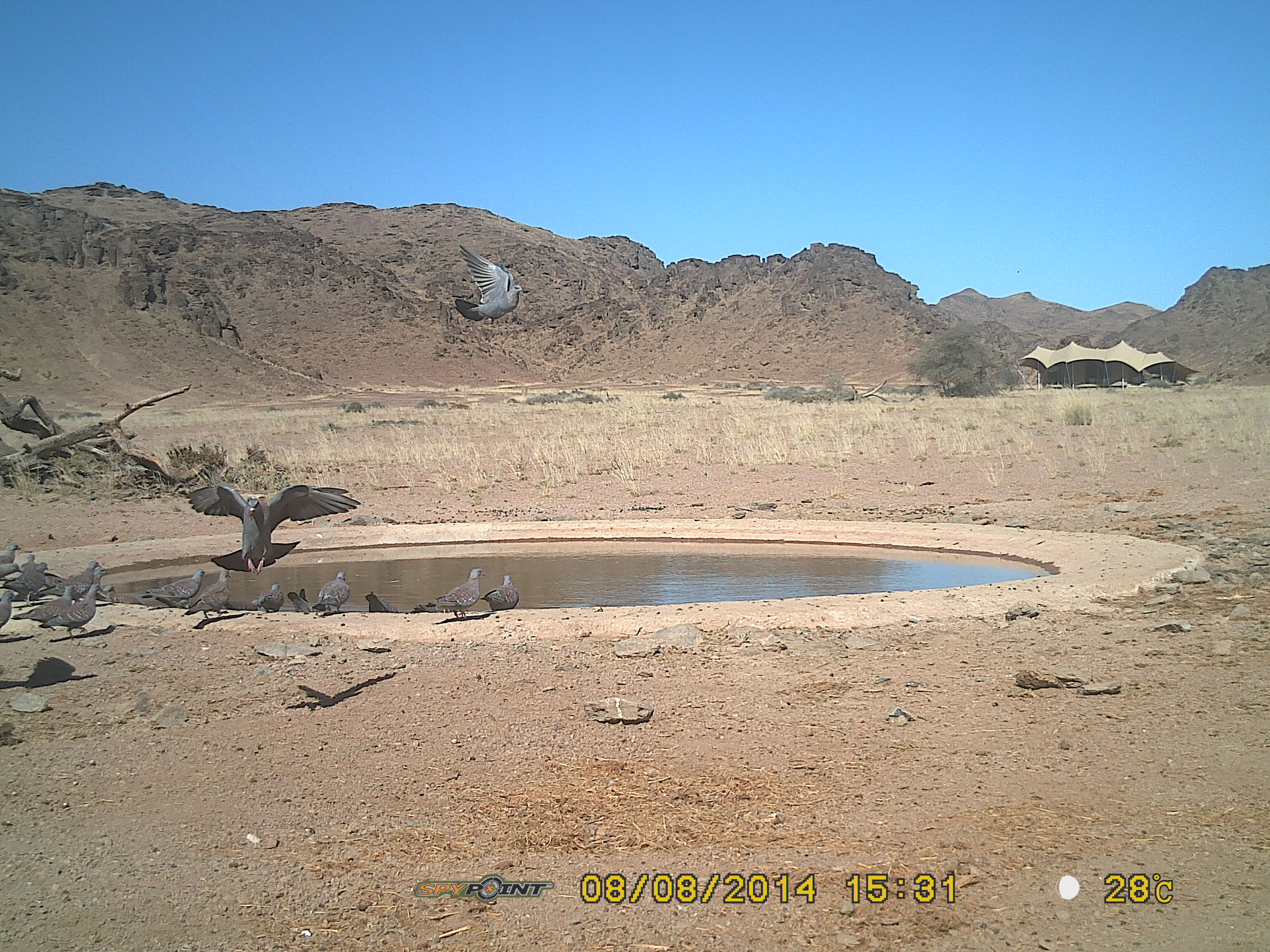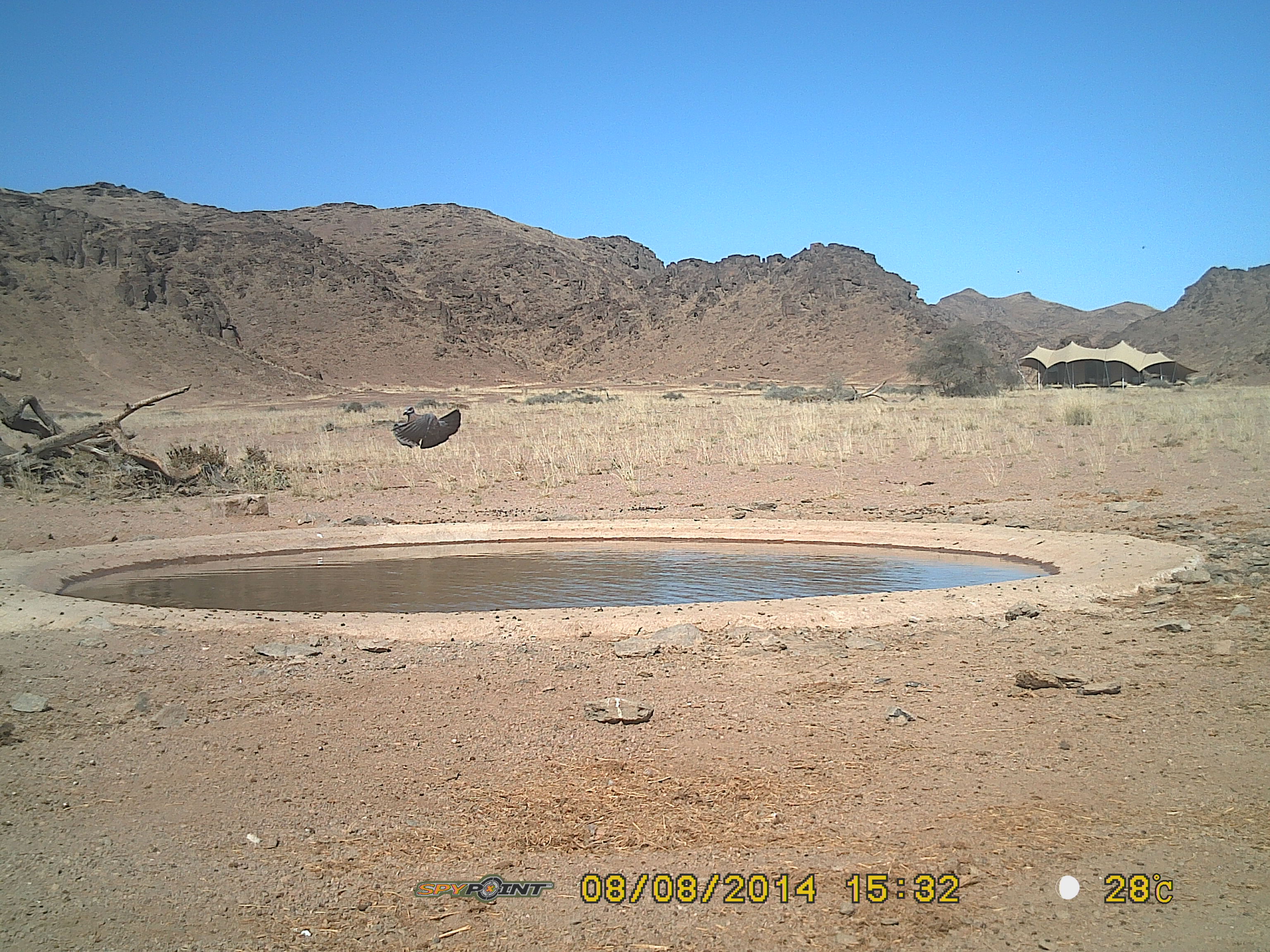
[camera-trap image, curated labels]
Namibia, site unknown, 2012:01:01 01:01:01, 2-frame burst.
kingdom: Animalia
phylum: Chordata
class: Aves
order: Columbiformes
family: Columbidae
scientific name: Columbidae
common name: pigeons and doves